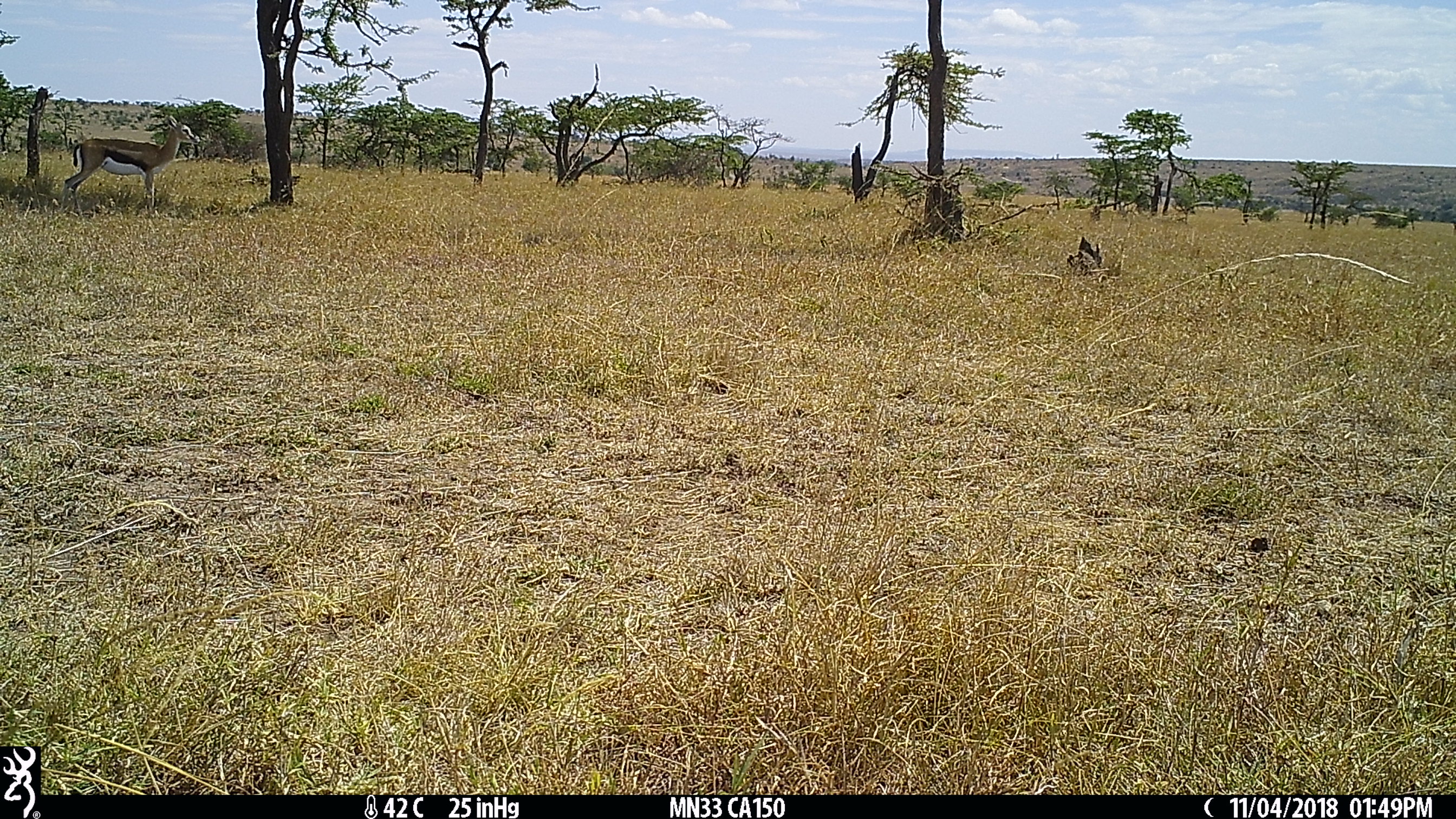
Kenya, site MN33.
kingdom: Animalia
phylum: Chordata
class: Mammalia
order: Artiodactyla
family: Bovidae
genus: Eudorcas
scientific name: Eudorcas thomsonii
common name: thomon's gazelle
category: gazelle thomsons